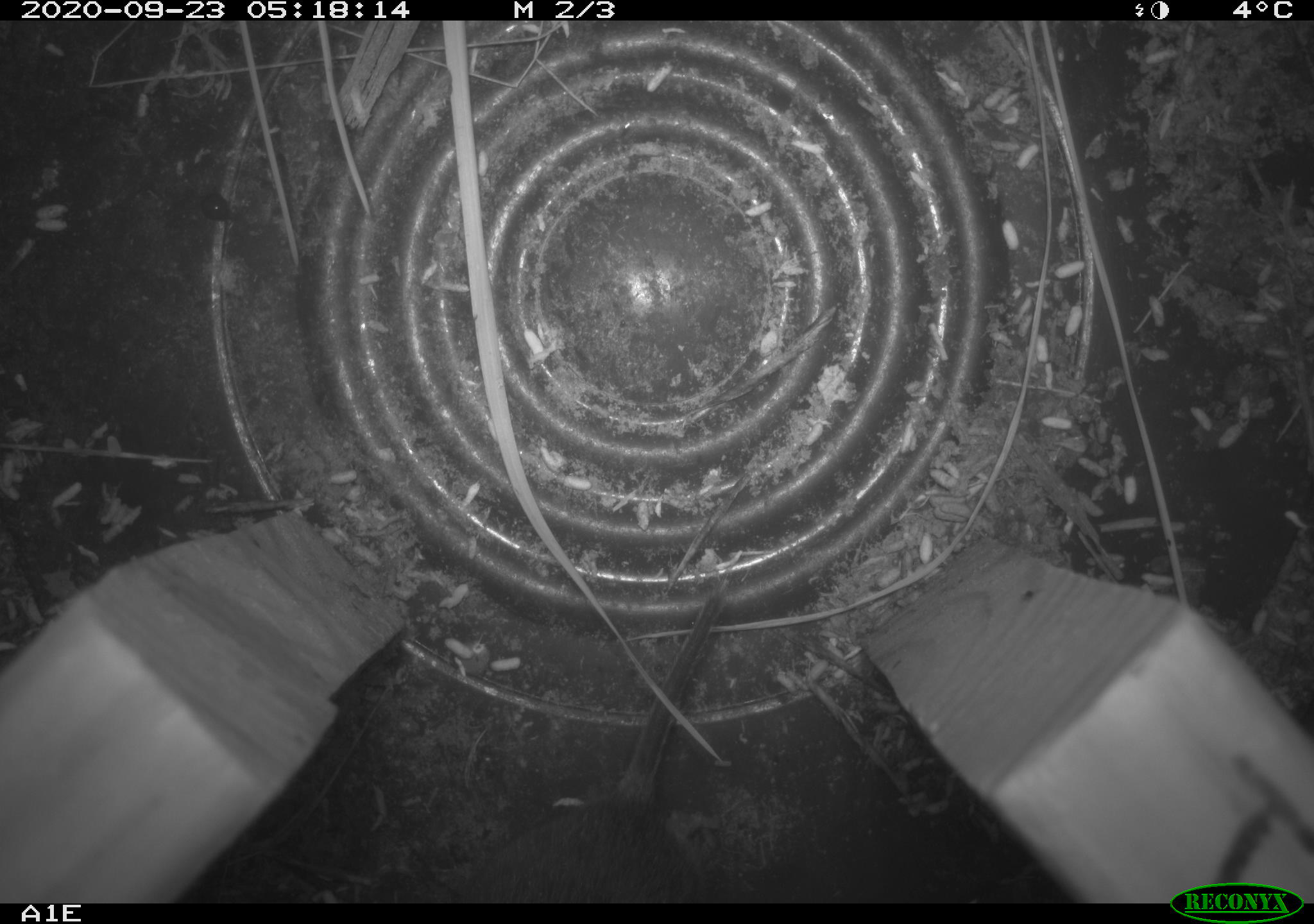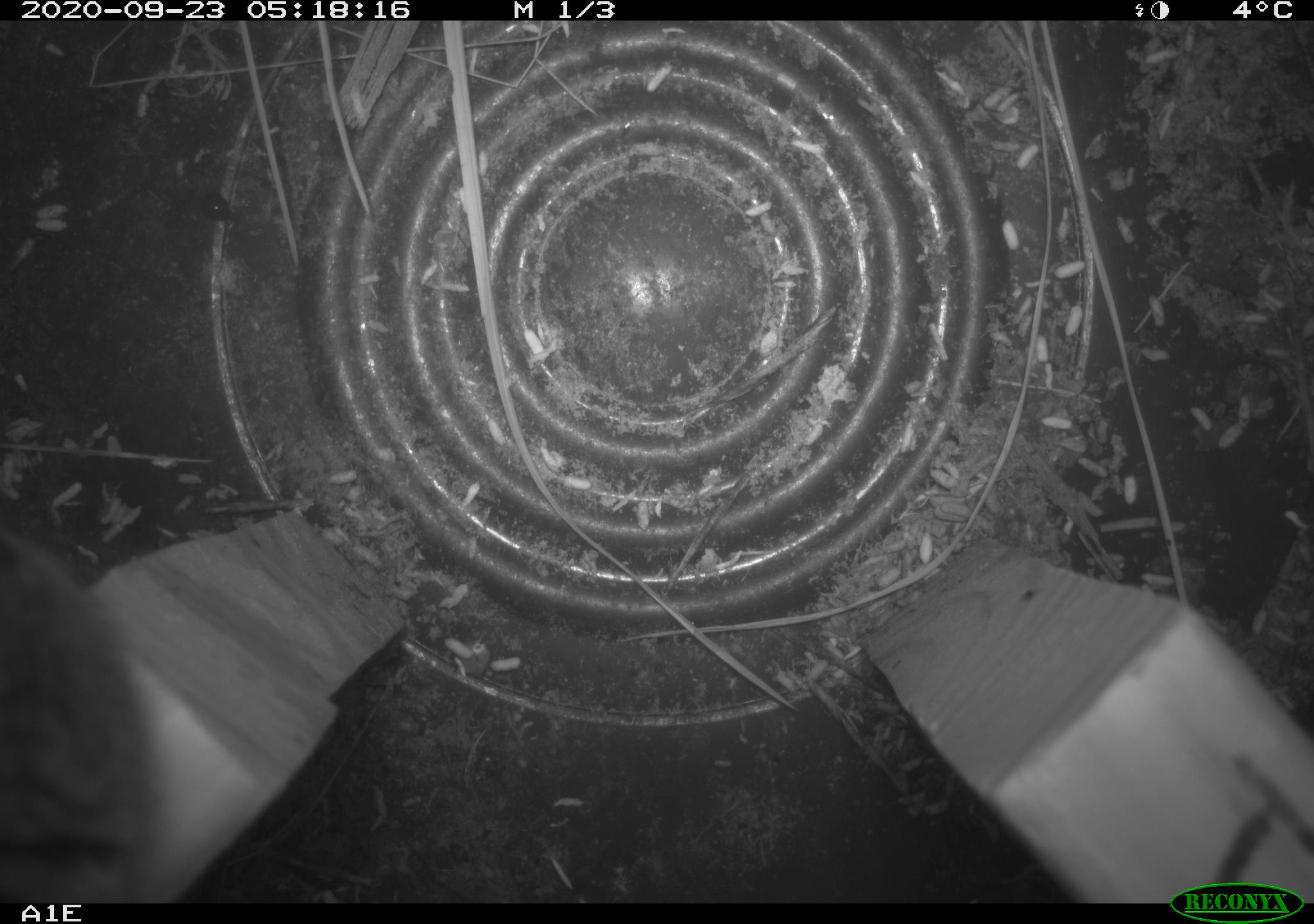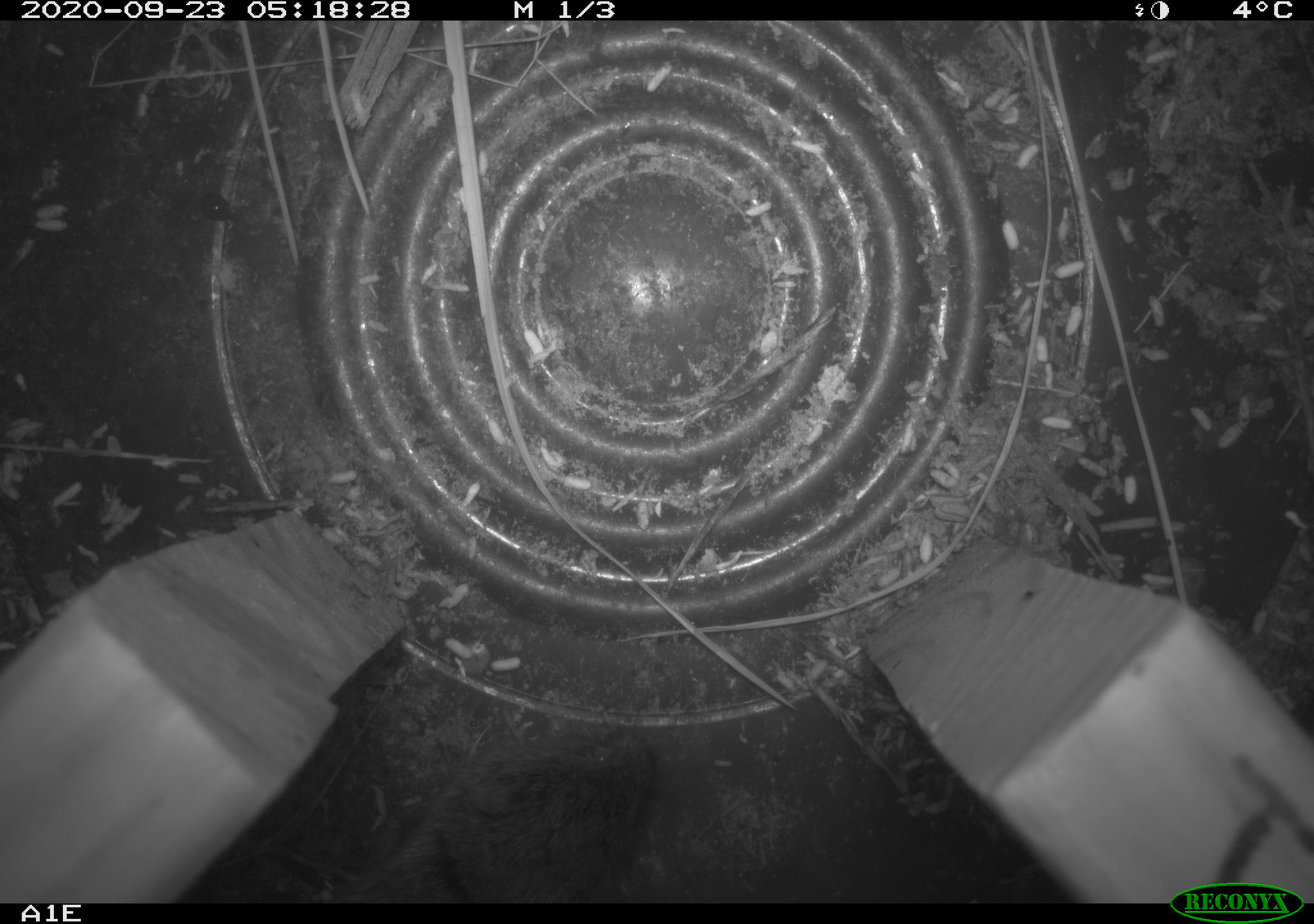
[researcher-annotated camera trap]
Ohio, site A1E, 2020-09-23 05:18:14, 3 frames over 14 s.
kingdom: Animalia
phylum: Chordata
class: Mammalia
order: Rodentia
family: Cricetidae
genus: Microtus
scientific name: Microtus pennsylvanicus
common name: meadow vole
Meadow vole (Microtus pennsylvanicus).